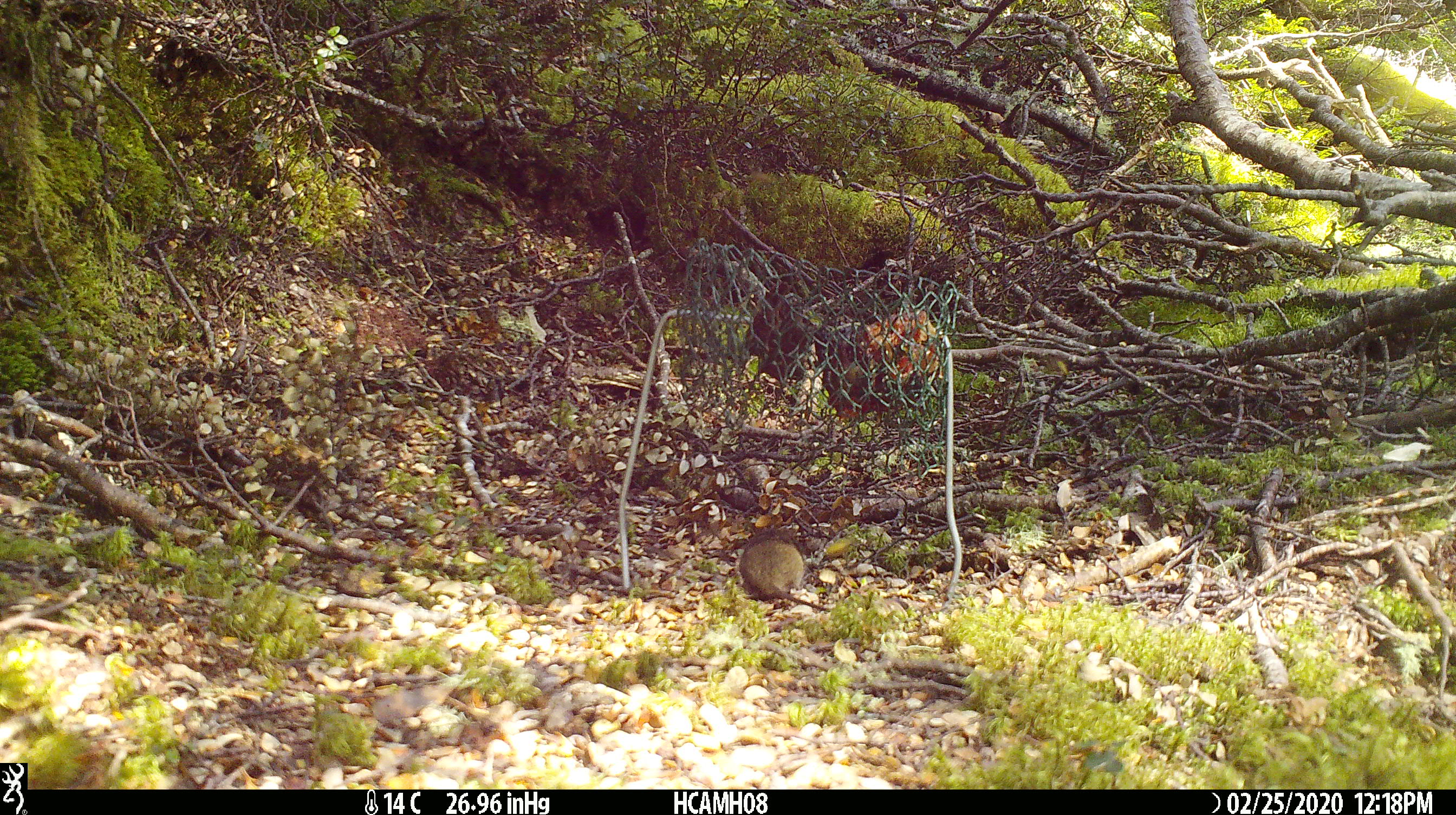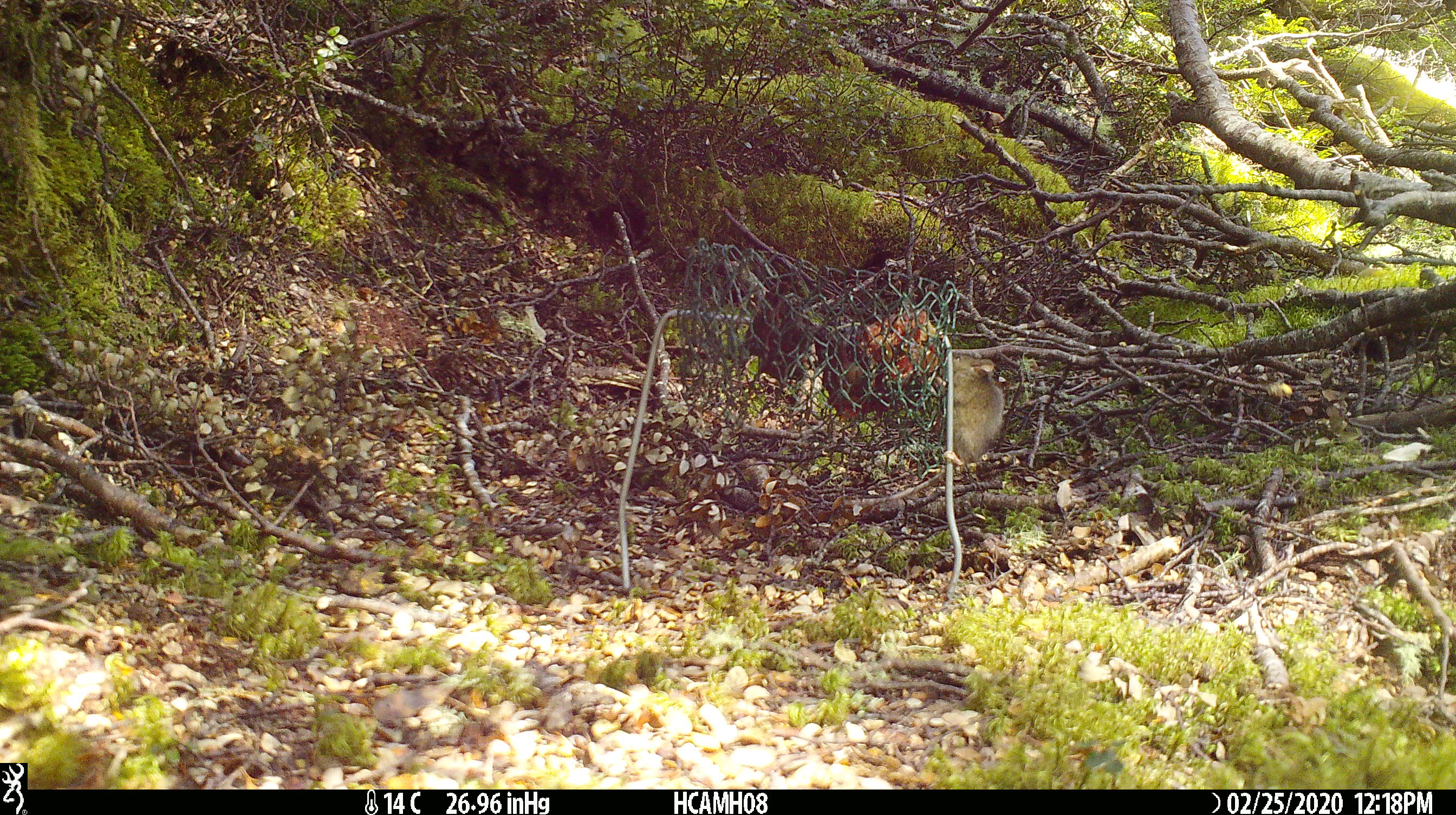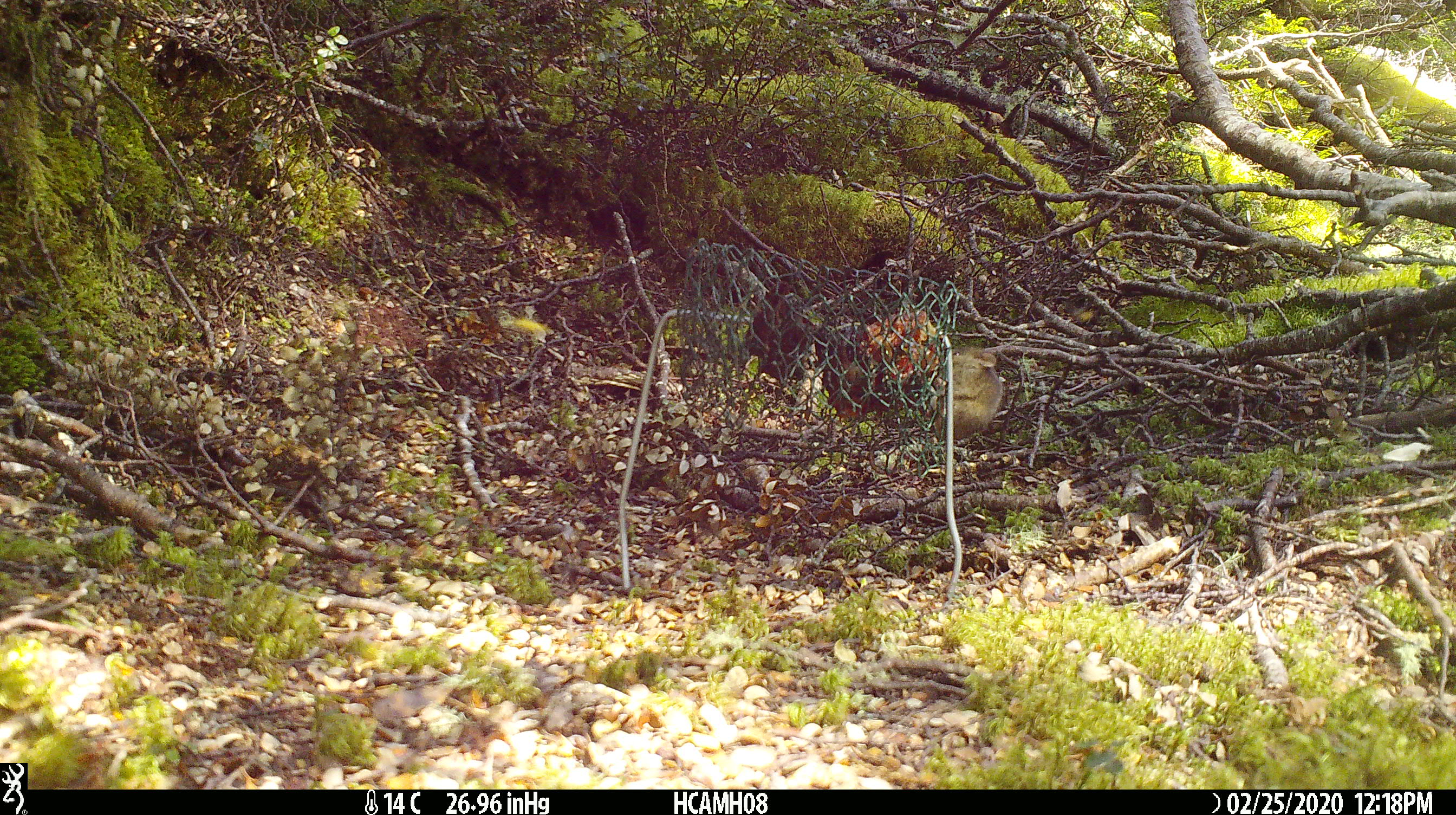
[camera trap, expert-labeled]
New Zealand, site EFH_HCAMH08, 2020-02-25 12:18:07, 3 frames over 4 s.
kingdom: Animalia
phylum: Chordata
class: Mammalia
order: Rodentia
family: Muridae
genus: Mus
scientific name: Mus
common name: mouse